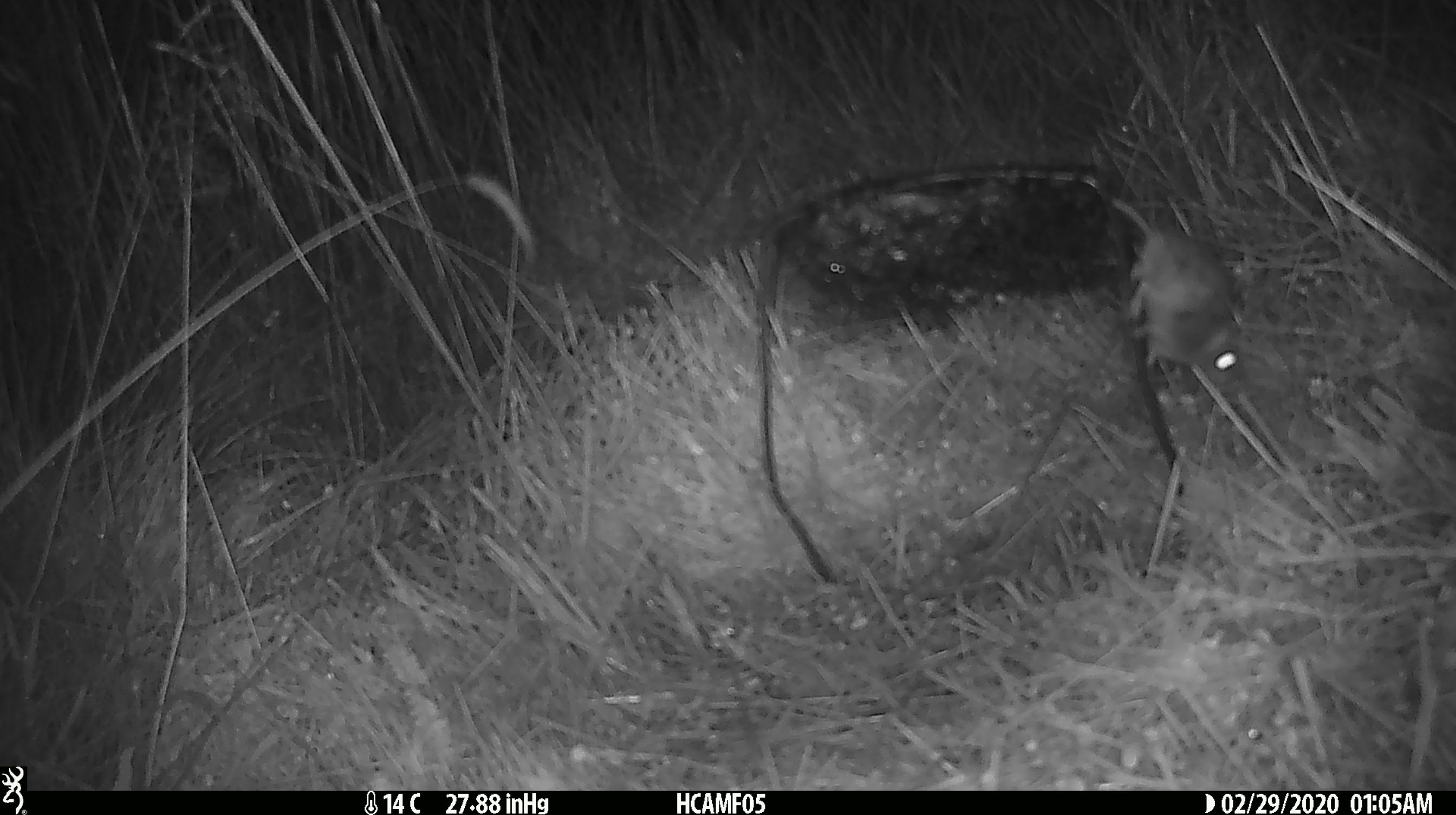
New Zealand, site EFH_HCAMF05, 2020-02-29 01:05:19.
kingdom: Animalia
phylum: Chordata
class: Mammalia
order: Rodentia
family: Muridae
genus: Mus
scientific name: Mus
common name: mouse